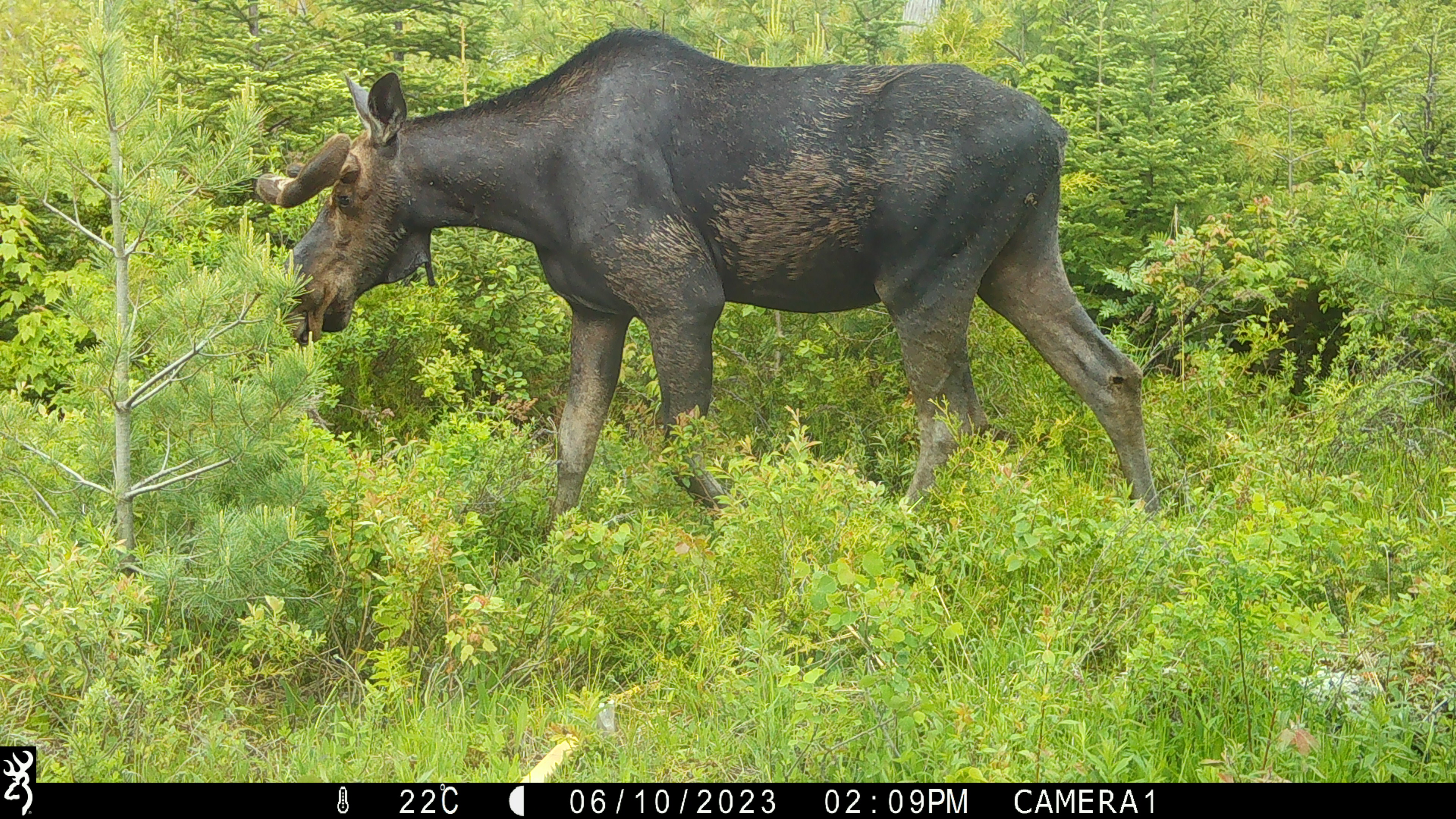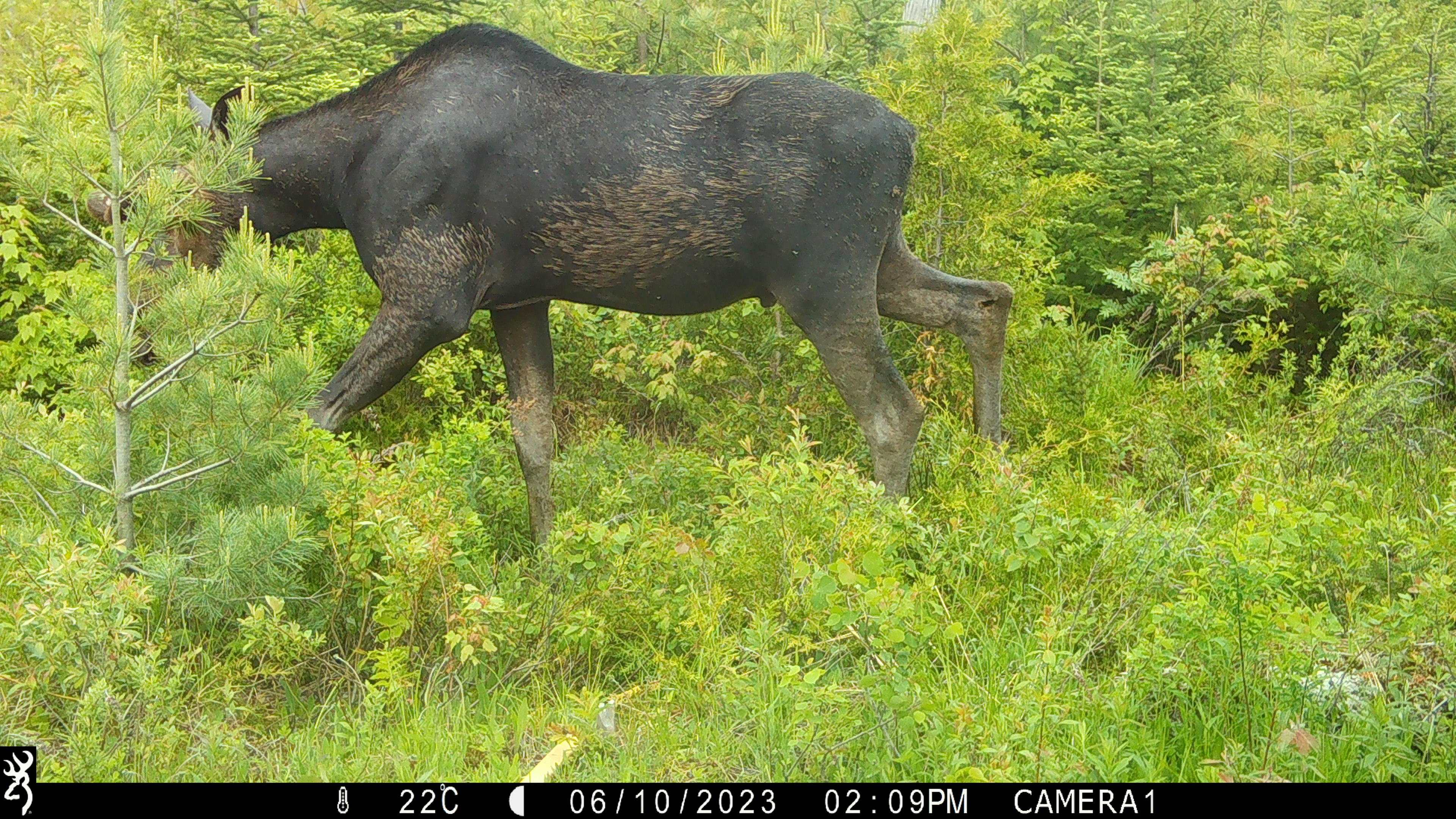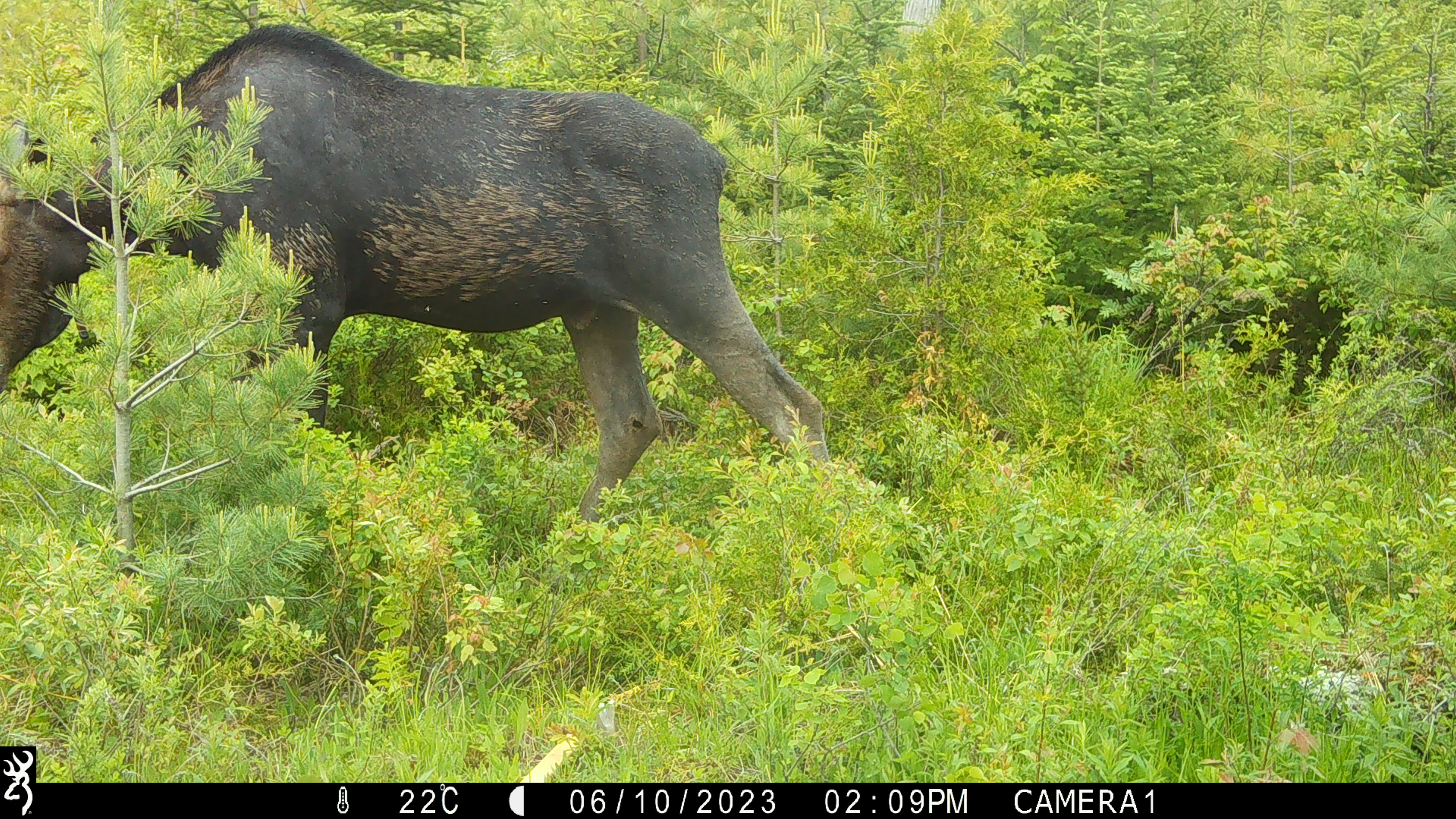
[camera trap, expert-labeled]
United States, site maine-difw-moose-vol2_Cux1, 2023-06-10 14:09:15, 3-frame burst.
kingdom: Animalia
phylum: Chordata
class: Mammalia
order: Artiodactyla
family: Cervidae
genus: Alces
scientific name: Alces alces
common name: moose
Moose (Alces alces).